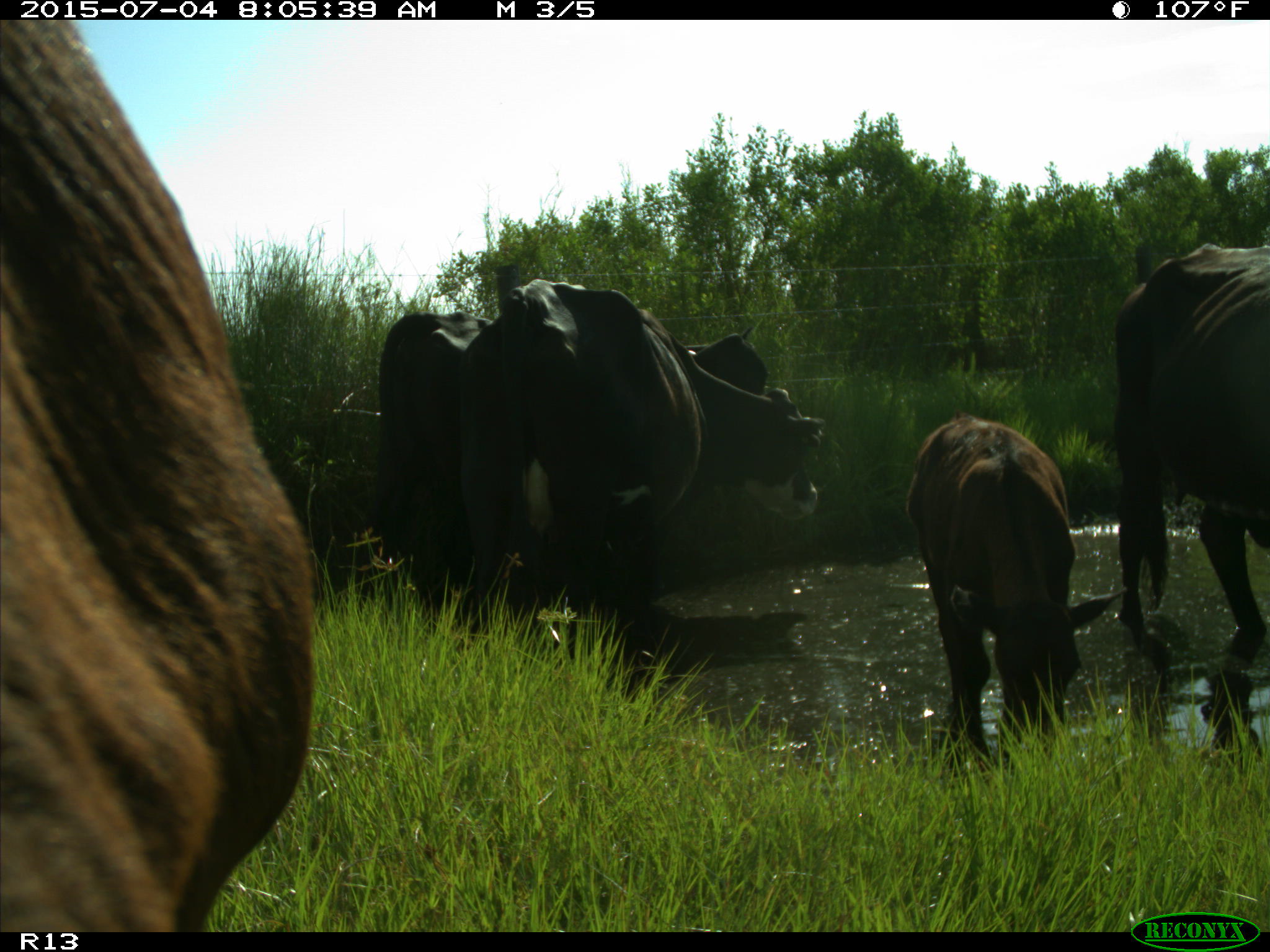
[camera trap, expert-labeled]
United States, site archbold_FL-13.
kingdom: Animalia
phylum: Chordata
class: Mammalia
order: Artiodactyla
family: Bovidae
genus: Bos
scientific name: Bos taurus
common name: domestic cow